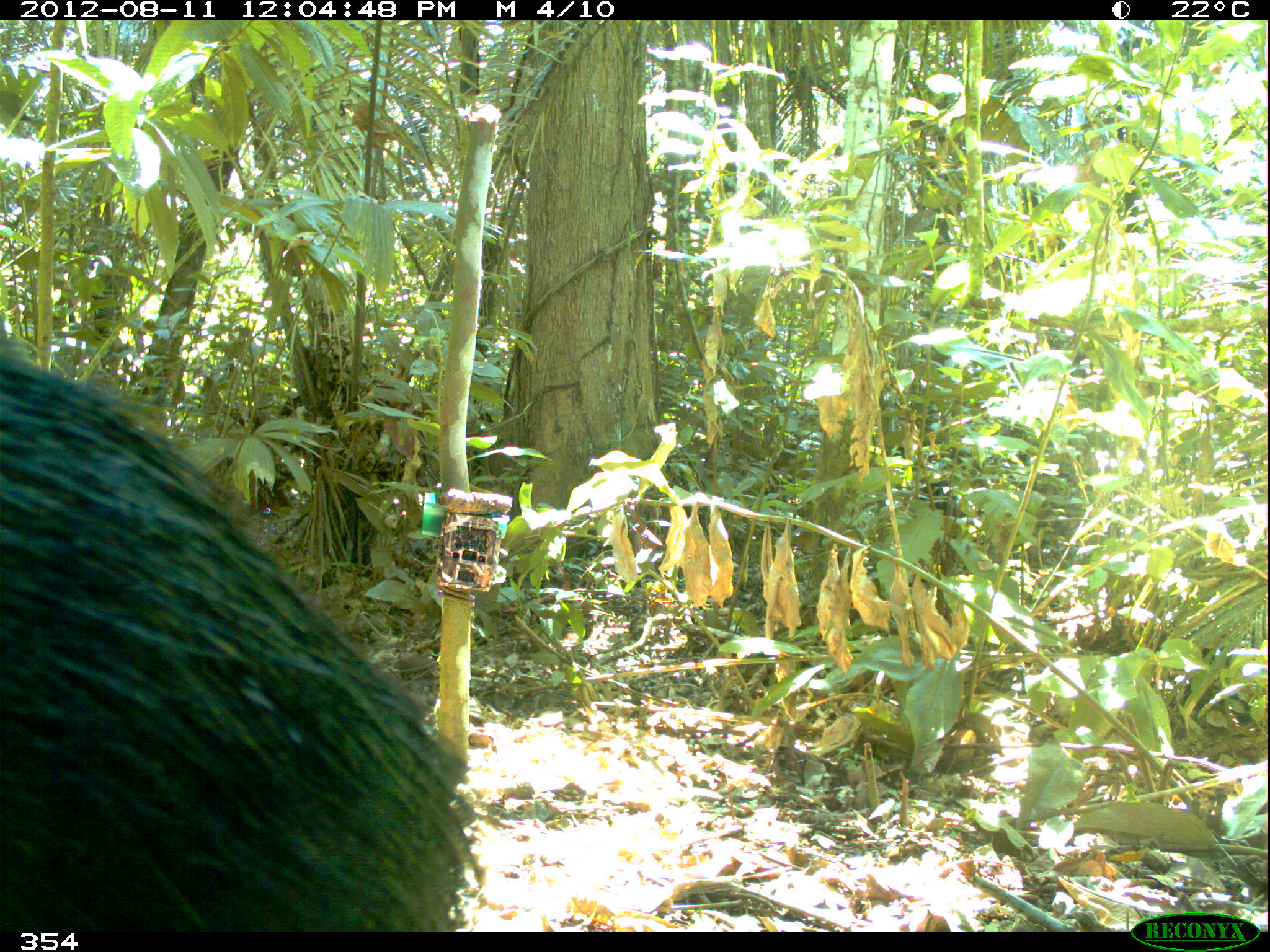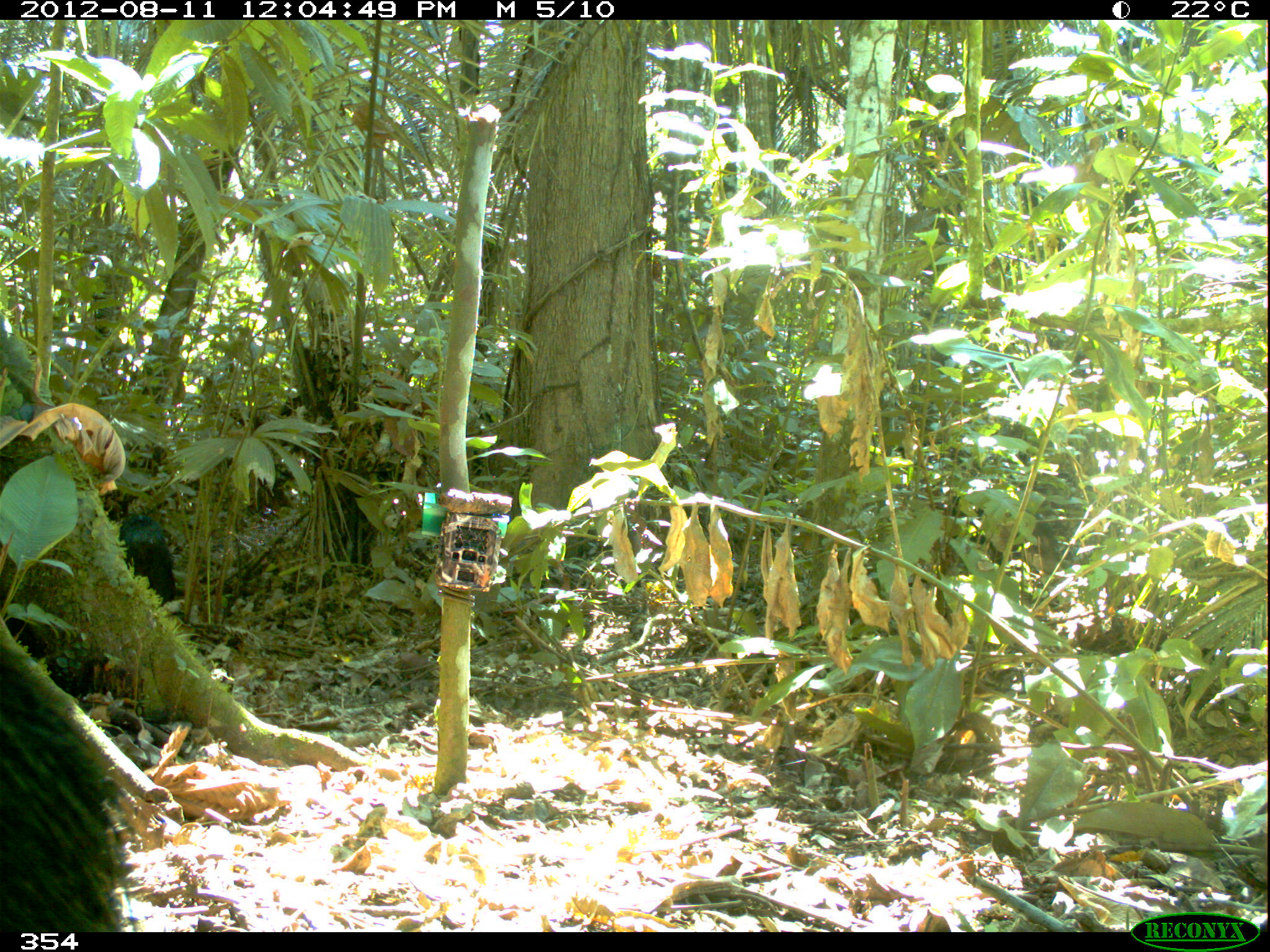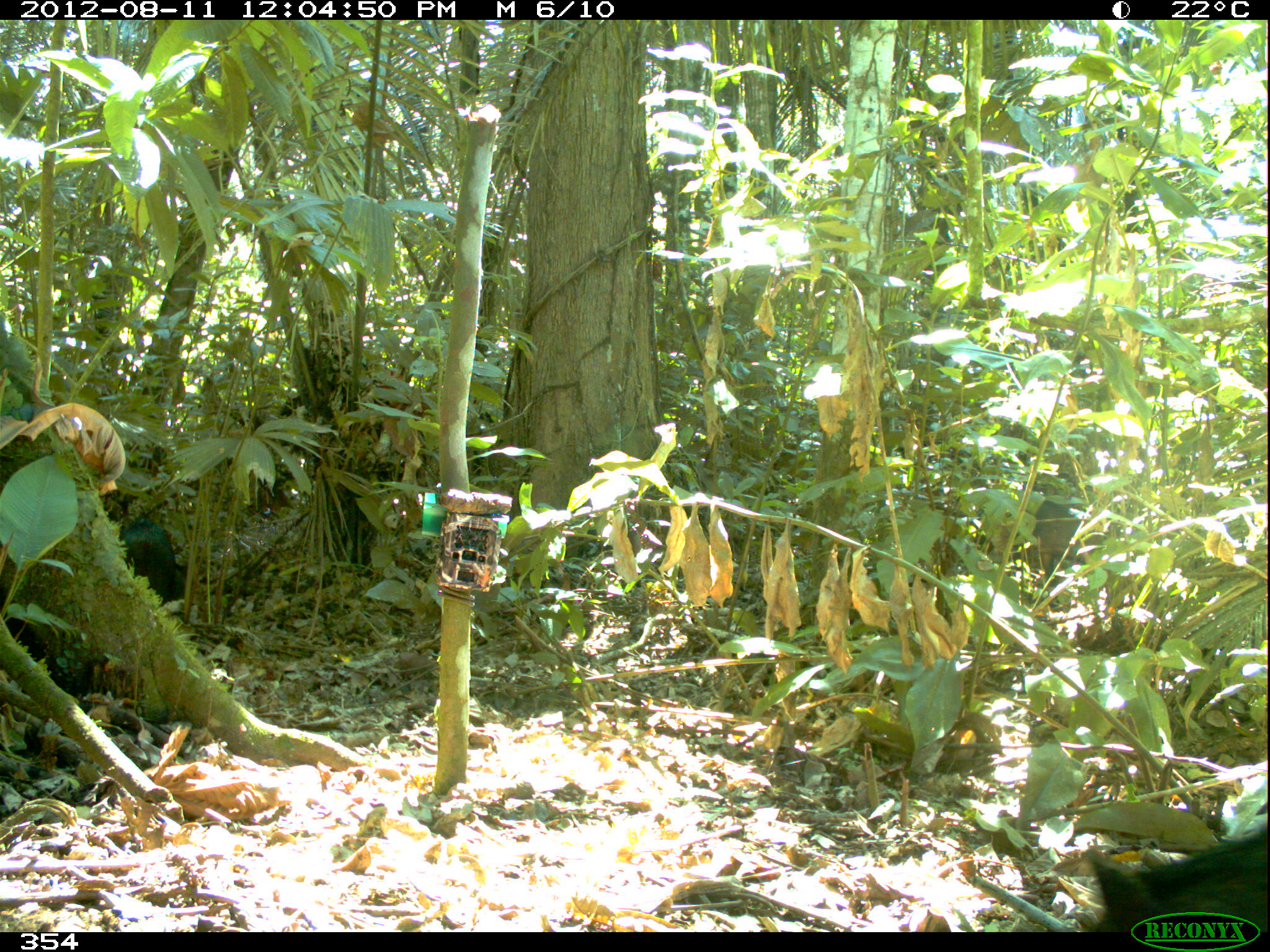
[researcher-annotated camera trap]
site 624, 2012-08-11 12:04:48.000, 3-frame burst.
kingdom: Animalia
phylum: Chordata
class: Mammalia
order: Artiodactyla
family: Tayassuidae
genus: Tayassu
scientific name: Tayassu pecari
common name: white-lipped peccary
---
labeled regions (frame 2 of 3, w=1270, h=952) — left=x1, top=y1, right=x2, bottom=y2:
tayassu pecari: left=0, top=645, right=137, bottom=932; left=117, top=514, right=177, bottom=602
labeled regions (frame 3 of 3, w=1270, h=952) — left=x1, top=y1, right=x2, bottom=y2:
tayassu pecari: left=1081, top=828, right=1269, bottom=932; left=988, top=496, right=1103, bottom=577; left=117, top=515, right=187, bottom=606